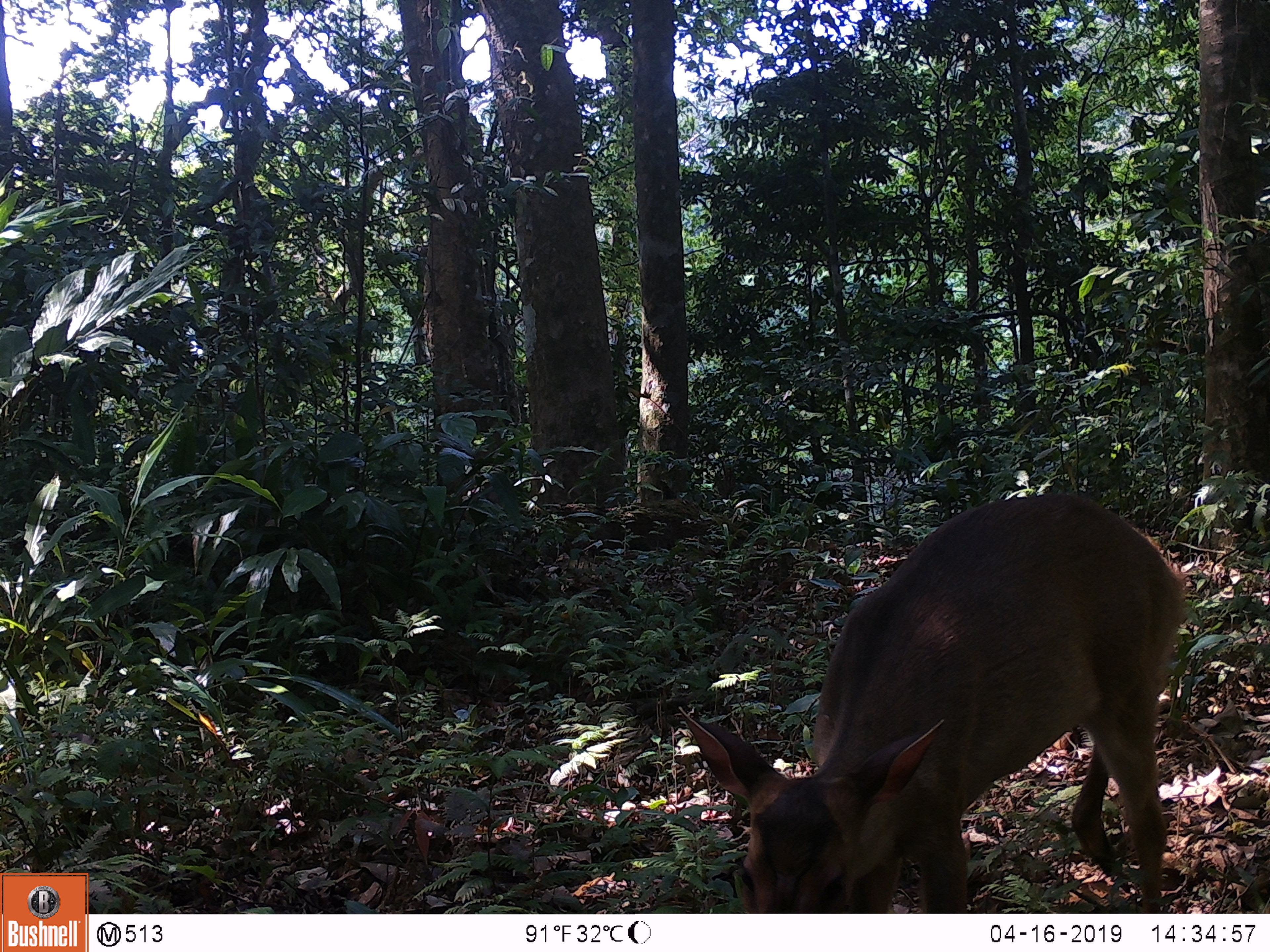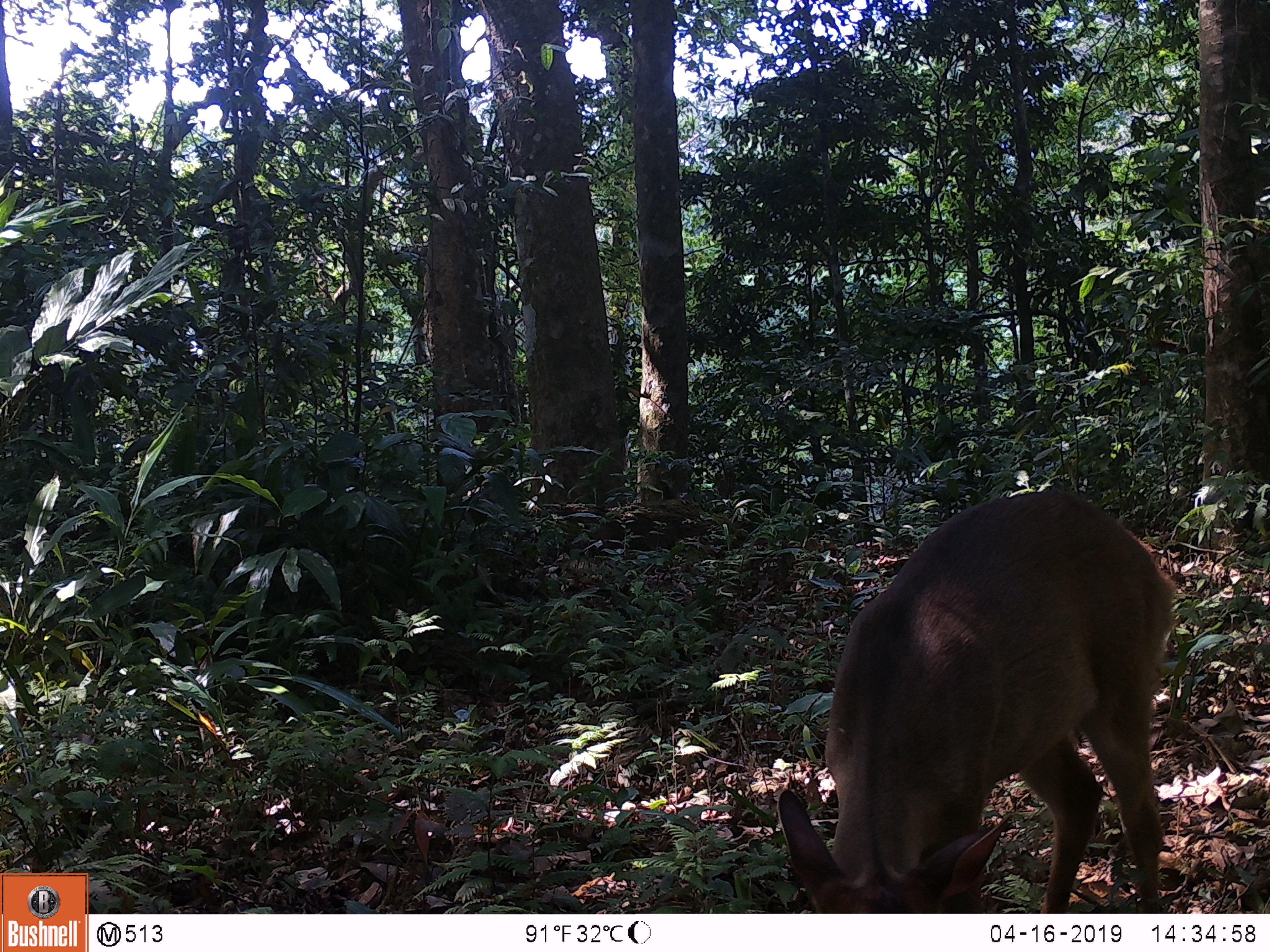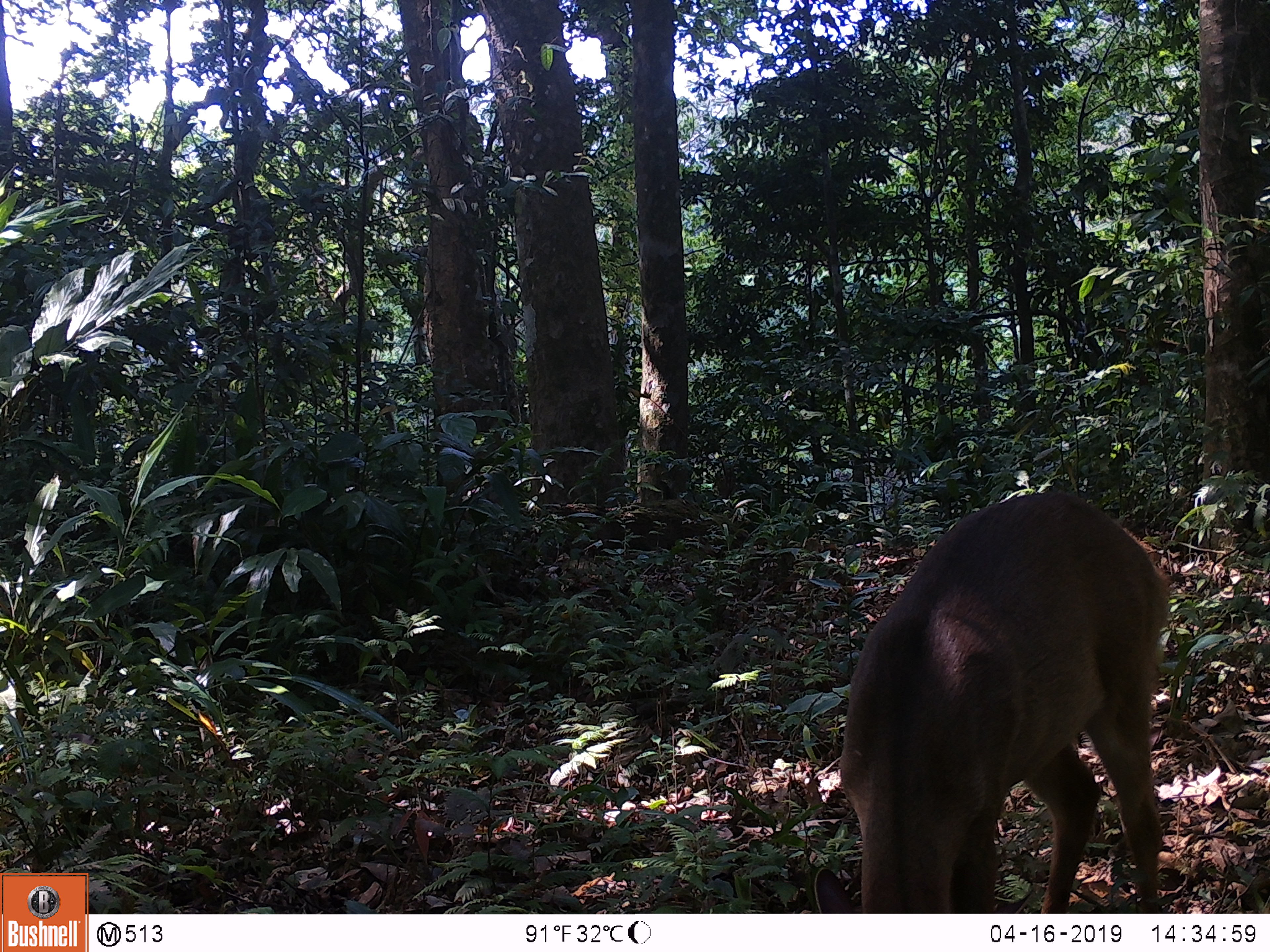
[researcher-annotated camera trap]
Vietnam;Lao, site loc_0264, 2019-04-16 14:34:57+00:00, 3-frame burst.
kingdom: Animalia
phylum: Chordata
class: Mammalia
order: Artiodactyla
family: Cervidae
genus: Muntiacus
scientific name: Muntiacus vuquangensis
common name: large-antlered muntjac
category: large antlered muntjac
Large antlered muntjac (large-antlered muntjac) (Muntiacus vuquangensis). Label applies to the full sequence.